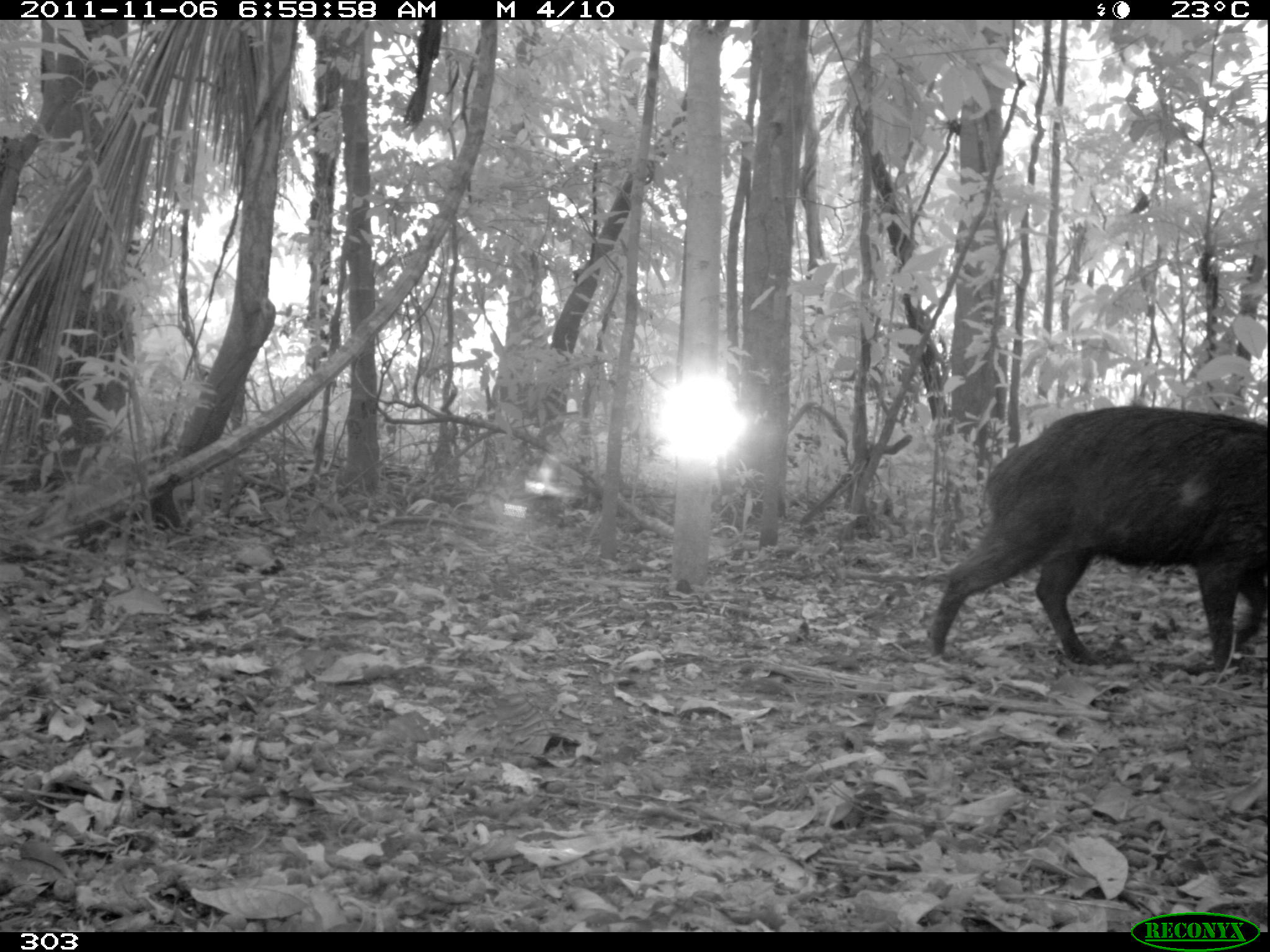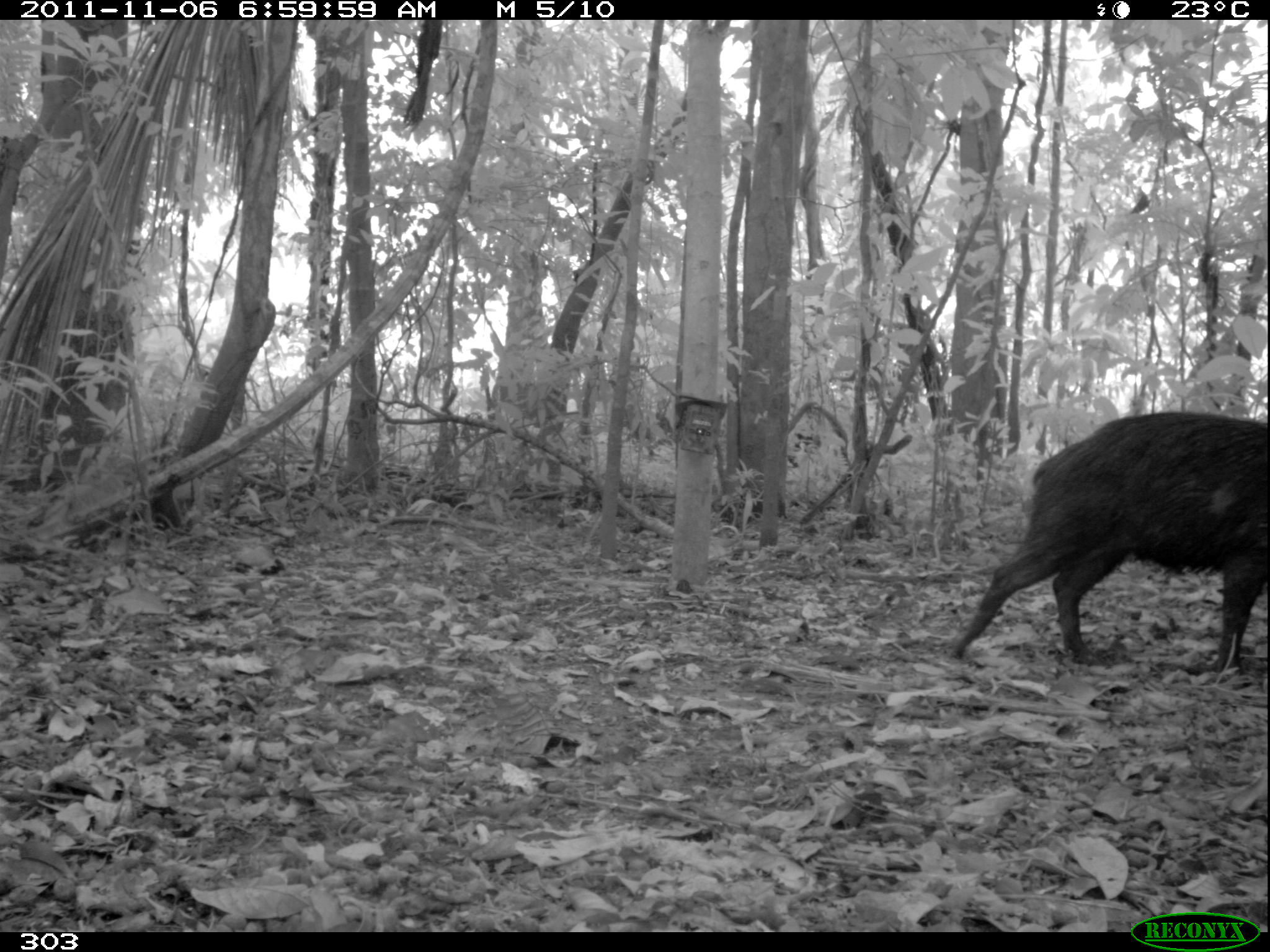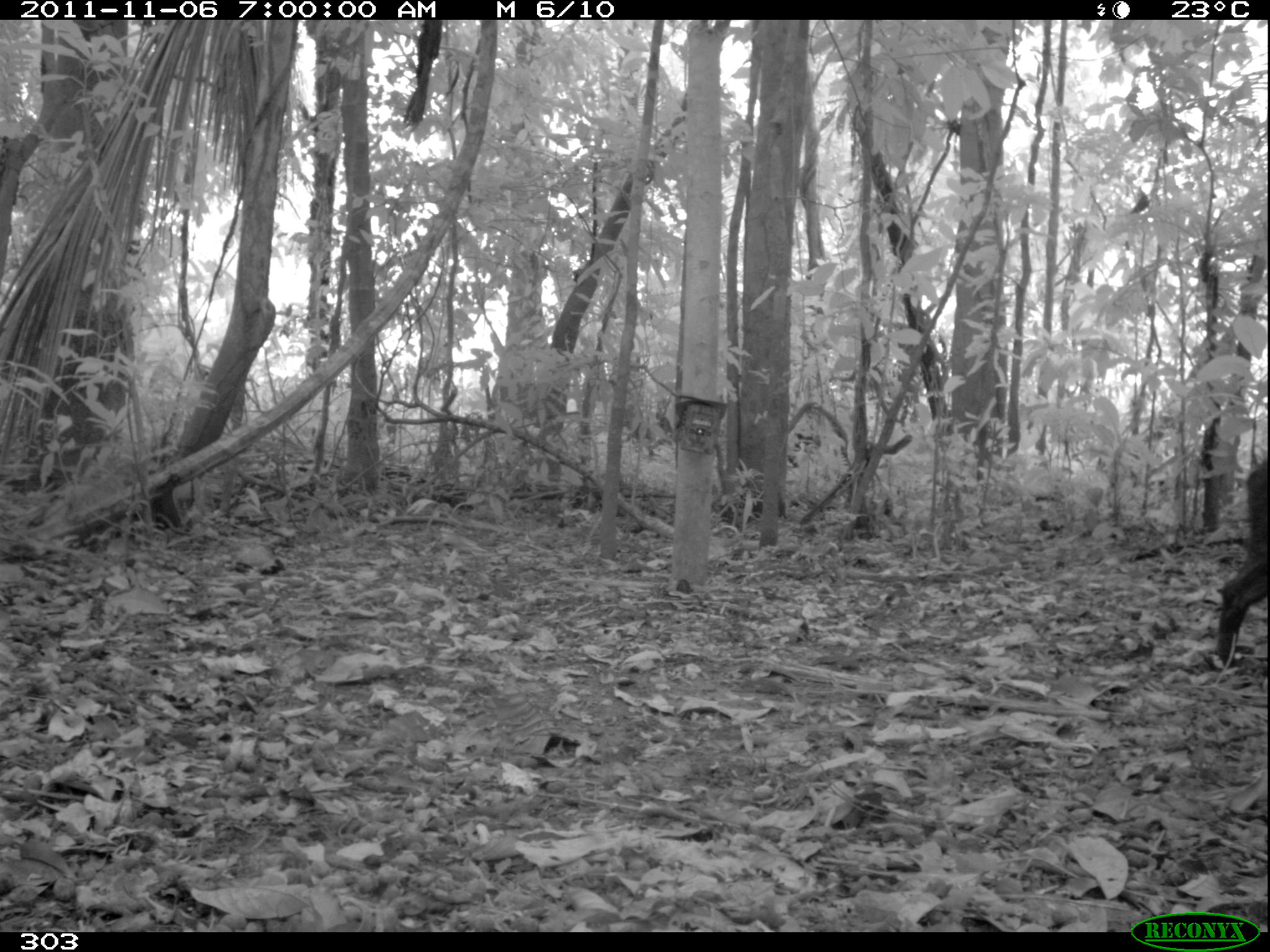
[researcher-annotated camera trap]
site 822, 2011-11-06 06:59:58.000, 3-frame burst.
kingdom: Animalia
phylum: Chordata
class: Mammalia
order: Artiodactyla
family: Tayassuidae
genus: Tayassu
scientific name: Tayassu pecari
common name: white-lipped peccary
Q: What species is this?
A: Tayassu pecari (white-lipped peccary).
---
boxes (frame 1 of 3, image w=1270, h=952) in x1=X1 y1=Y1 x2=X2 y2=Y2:
tayassu pecari: x1=926 y1=405 x2=1266 y2=674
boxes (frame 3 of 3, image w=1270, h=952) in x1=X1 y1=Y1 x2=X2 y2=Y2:
tayassu pecari: x1=1202 y1=453 x2=1269 y2=674